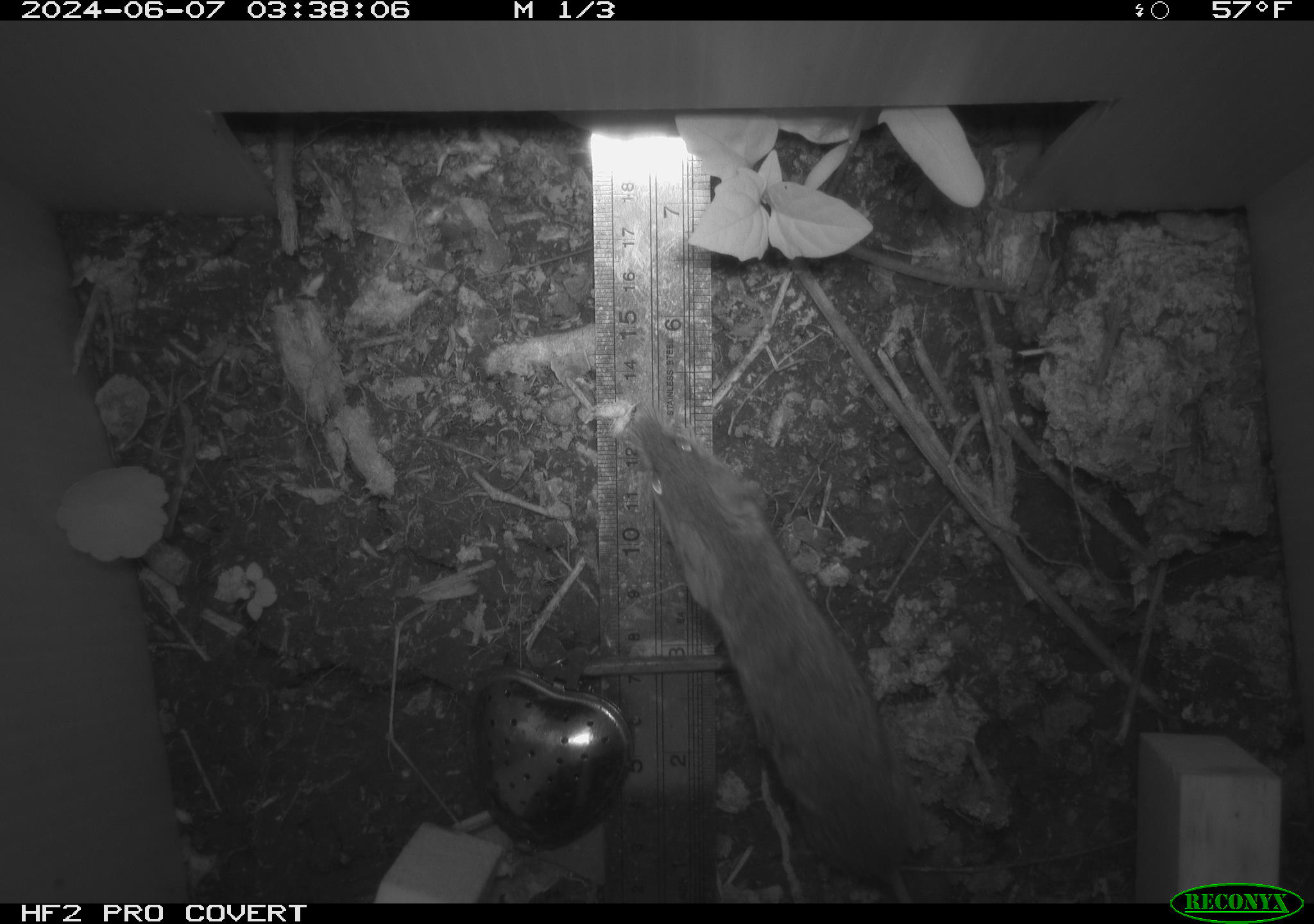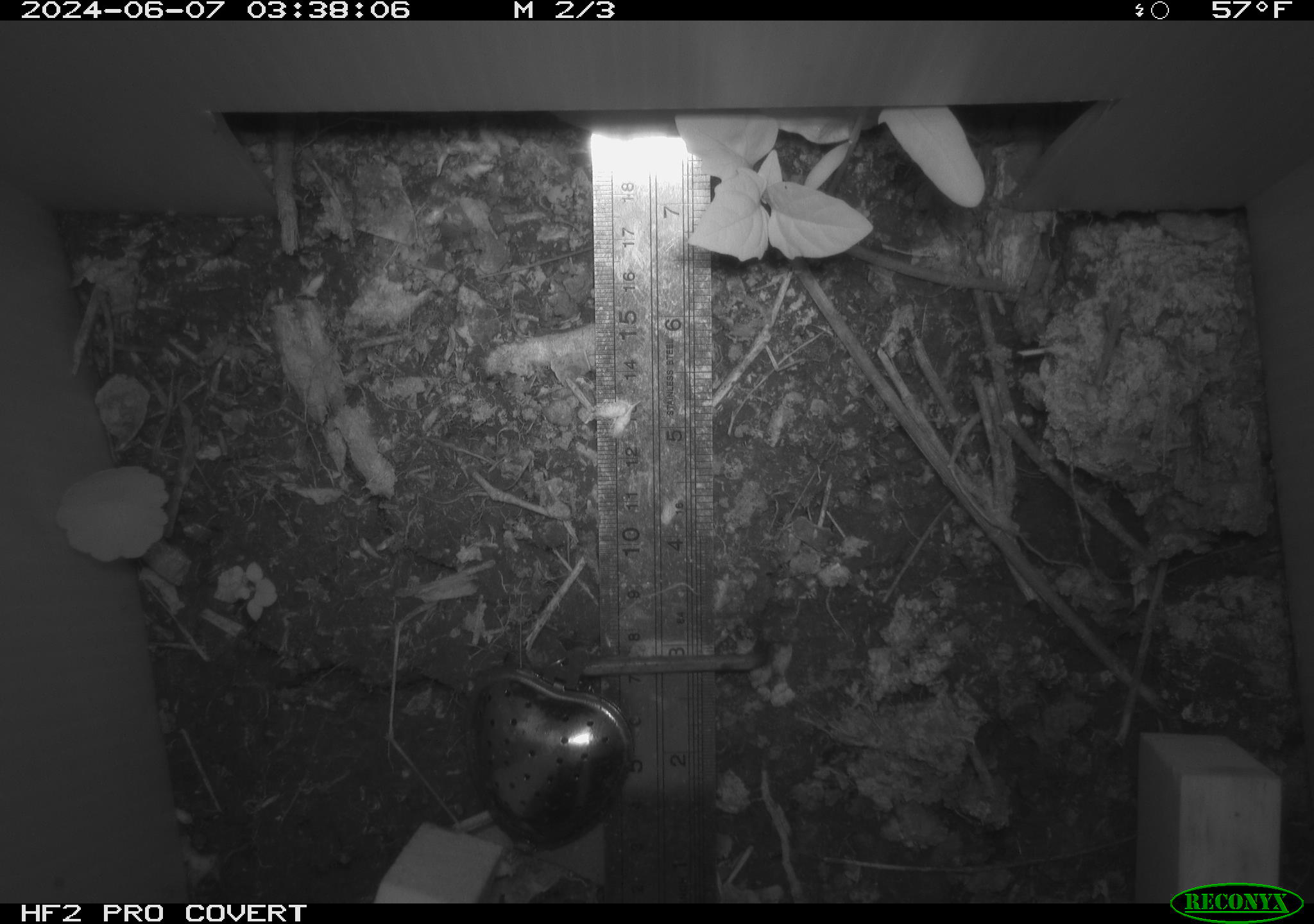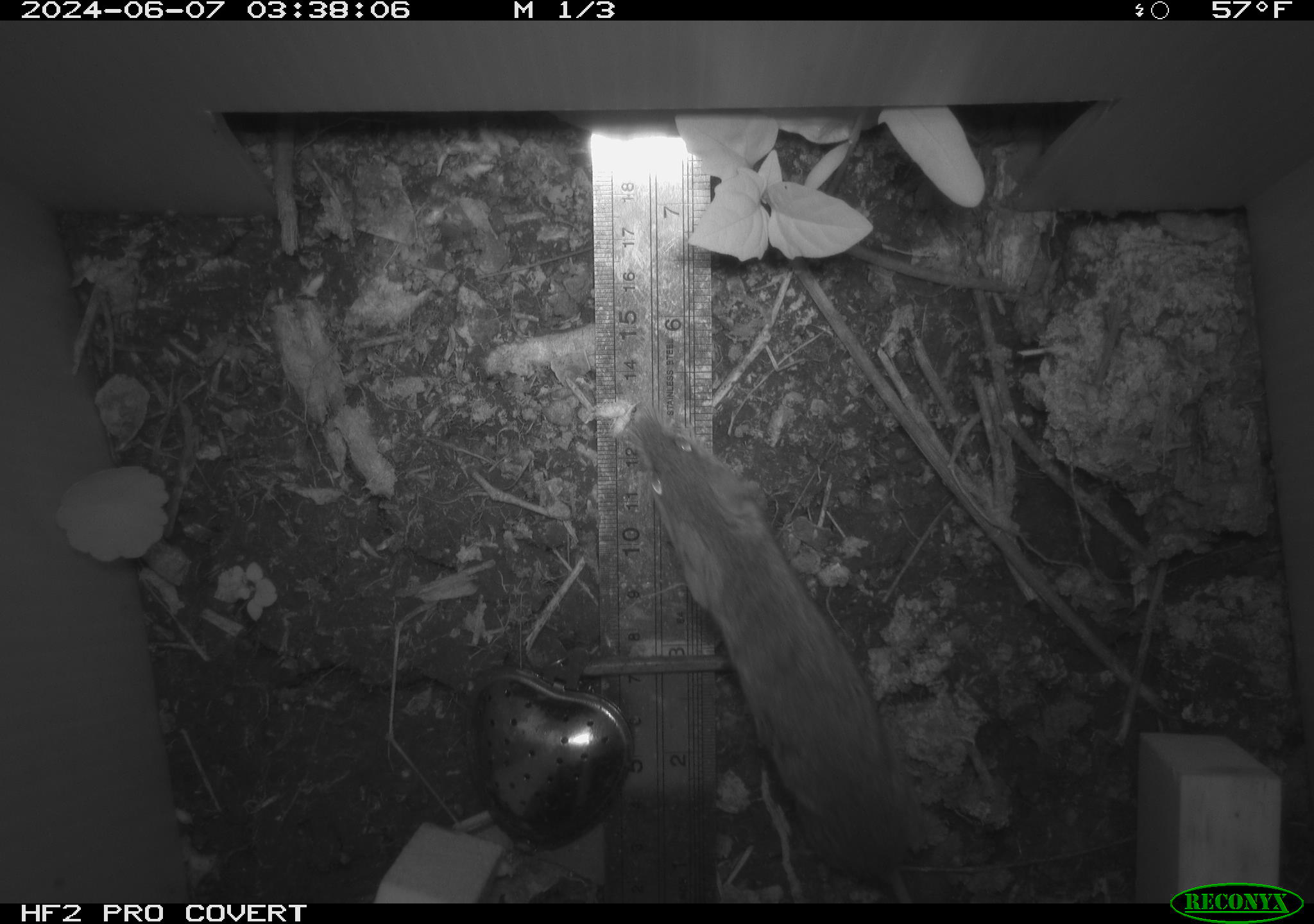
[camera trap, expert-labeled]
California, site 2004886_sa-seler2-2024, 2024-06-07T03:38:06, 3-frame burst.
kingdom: Animalia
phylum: Chordata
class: Mammalia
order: Rodentia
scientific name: Rodentia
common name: mouse species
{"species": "mouse species (Rodentia)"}